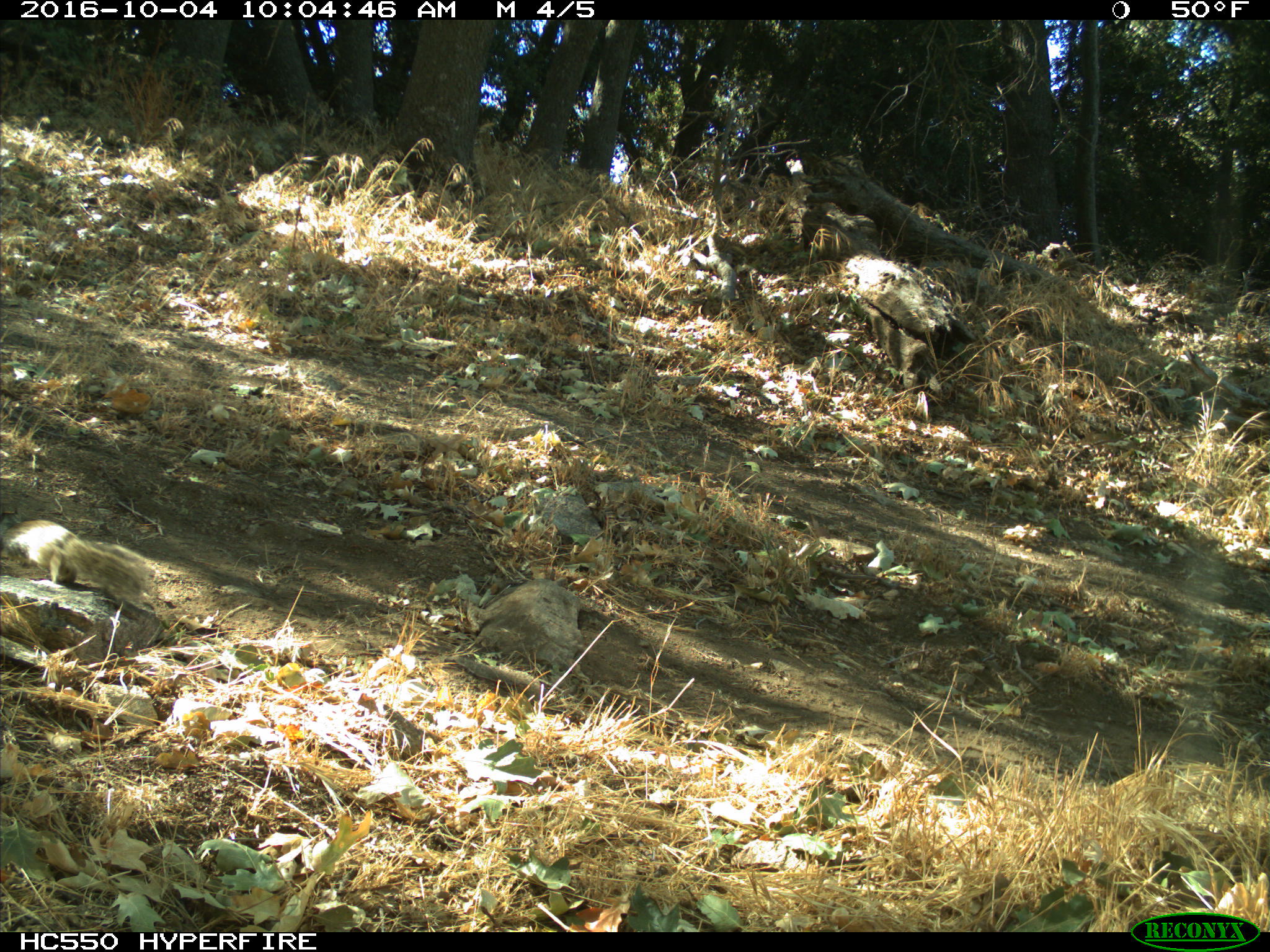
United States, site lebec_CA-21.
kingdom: Animalia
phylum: Chordata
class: Mammalia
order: Rodentia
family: Sciuridae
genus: Otospermophilus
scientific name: Otospermophilus beecheyi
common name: california ground squirrel